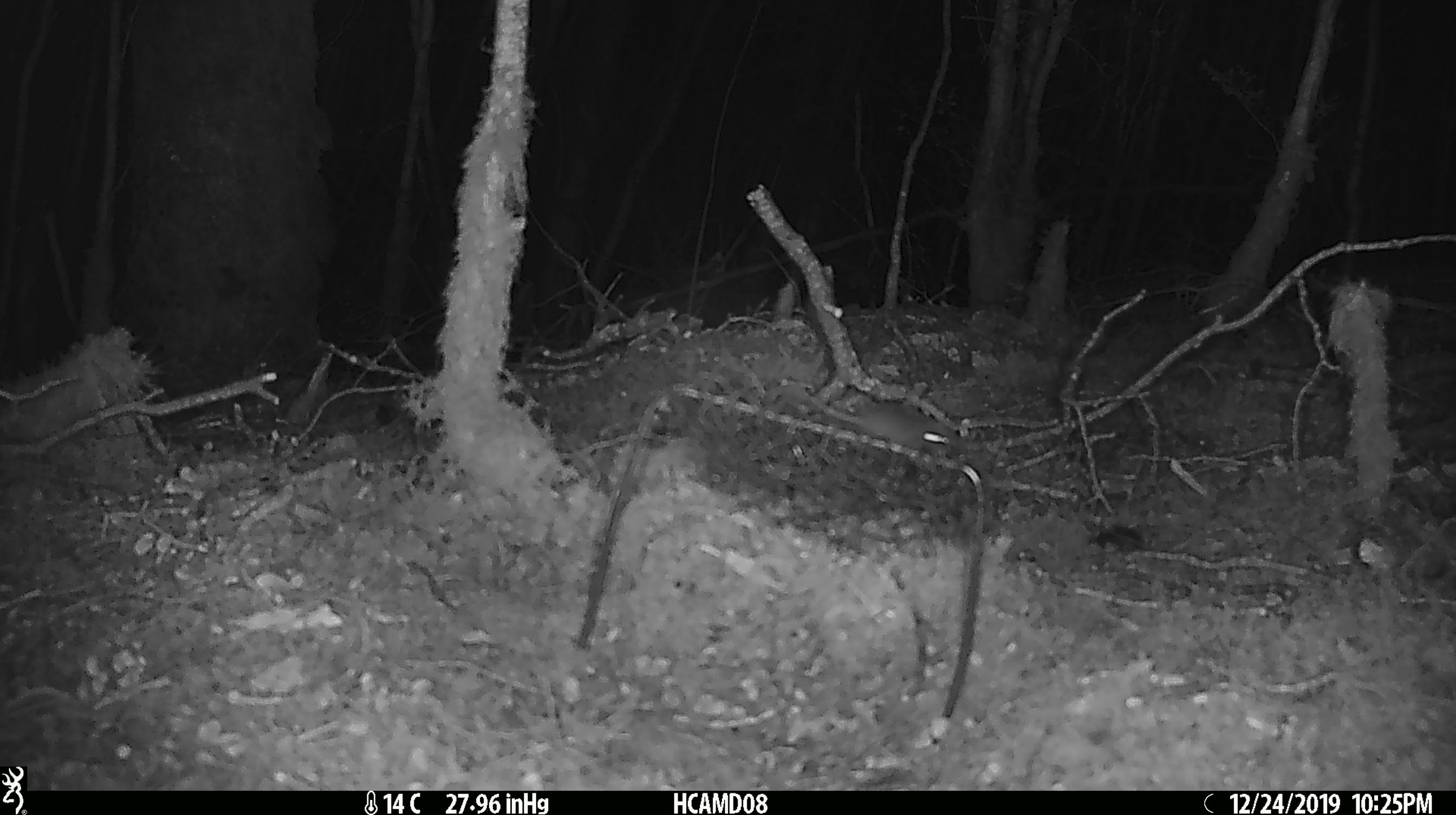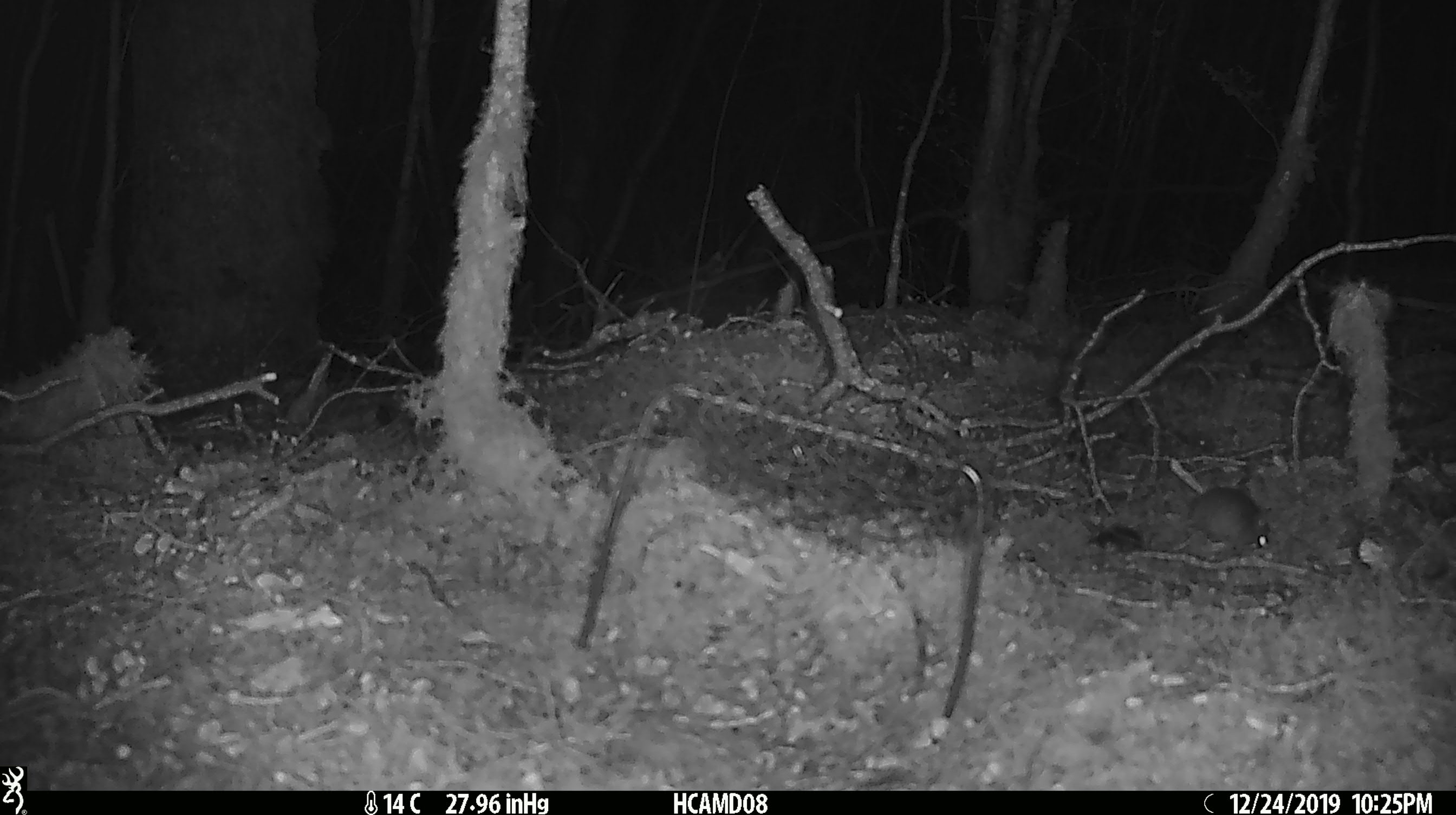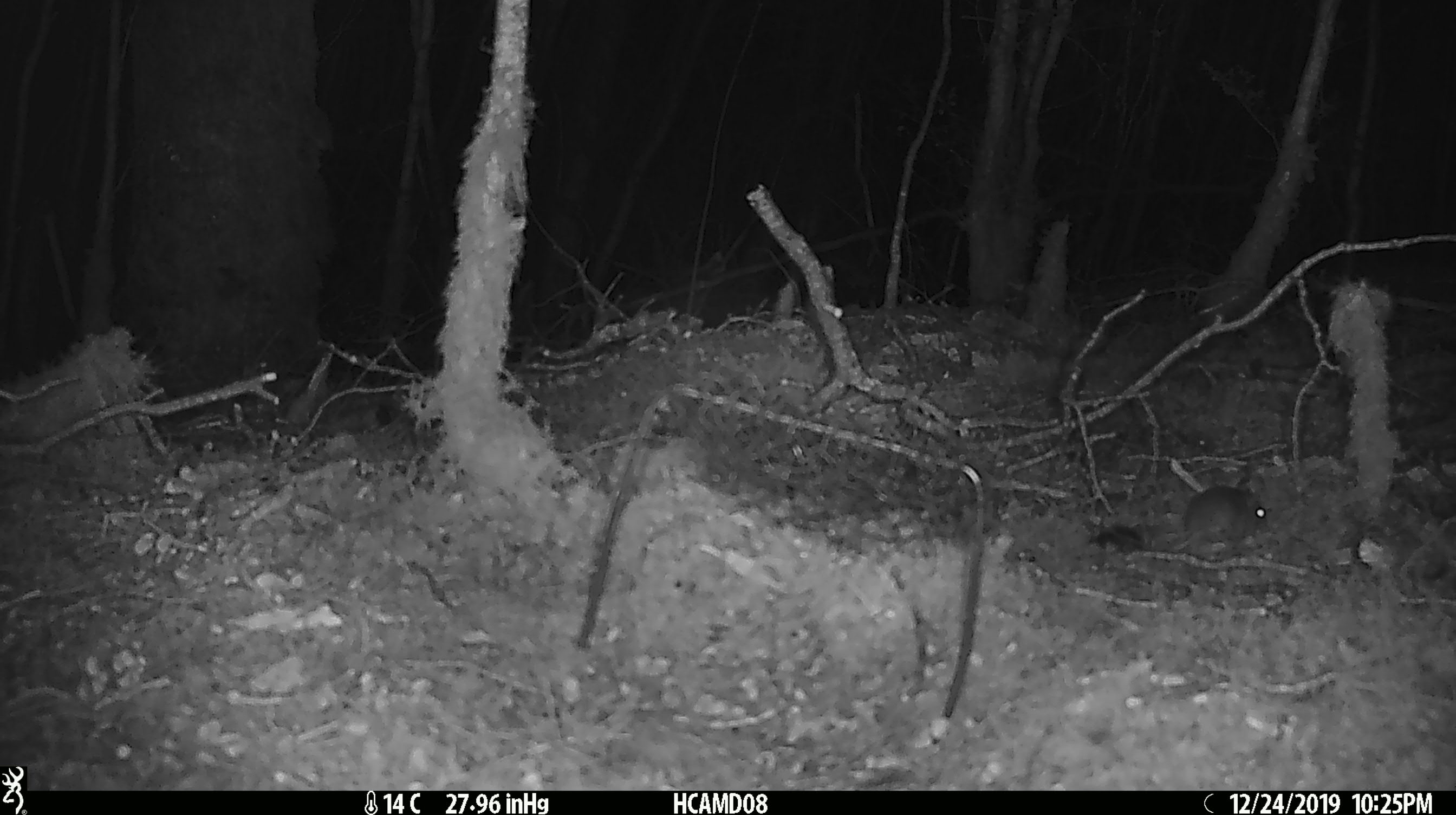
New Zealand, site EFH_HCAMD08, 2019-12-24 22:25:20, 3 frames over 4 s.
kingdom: Animalia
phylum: Chordata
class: Mammalia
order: Rodentia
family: Muridae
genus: Mus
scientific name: Mus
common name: mouse